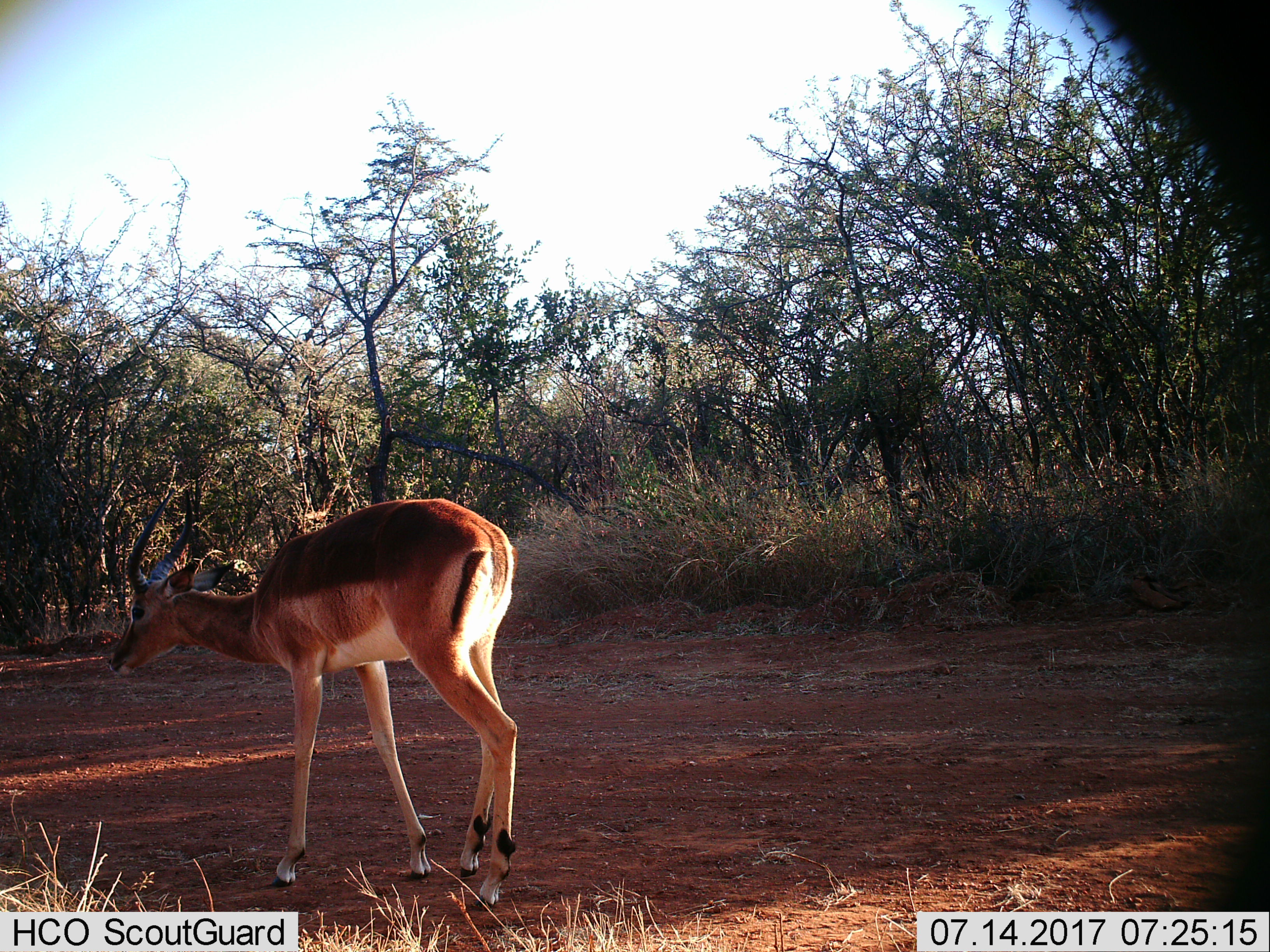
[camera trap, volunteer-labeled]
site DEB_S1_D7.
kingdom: Animalia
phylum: Chordata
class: Mammalia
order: Artiodactyla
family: Bovidae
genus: Aepyceros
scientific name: Aepyceros melampus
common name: impala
Impala (Aepyceros melampus), count 1. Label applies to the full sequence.